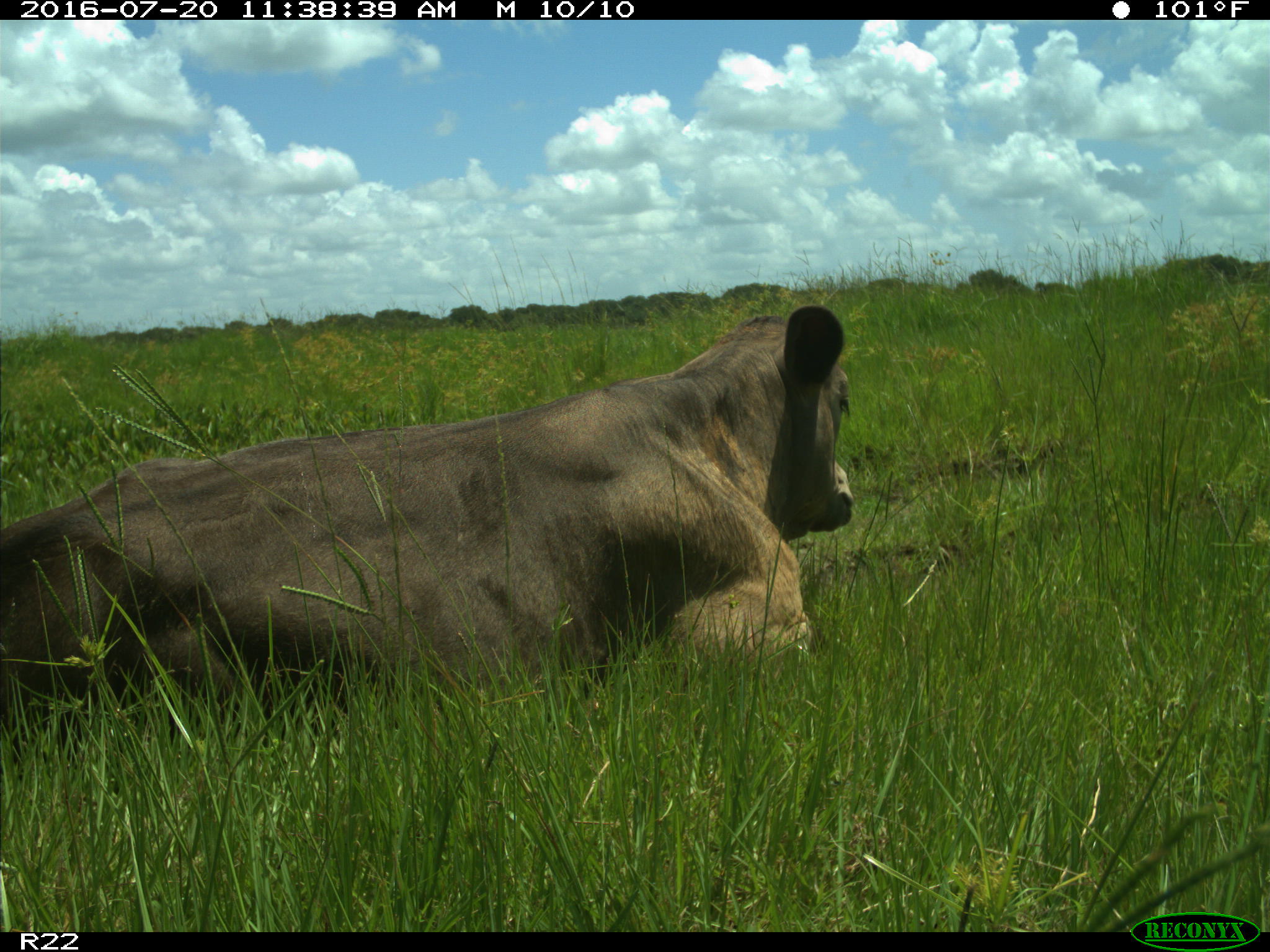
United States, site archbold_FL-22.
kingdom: Animalia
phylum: Chordata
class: Mammalia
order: Artiodactyla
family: Bovidae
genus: Bos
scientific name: Bos taurus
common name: domestic cow